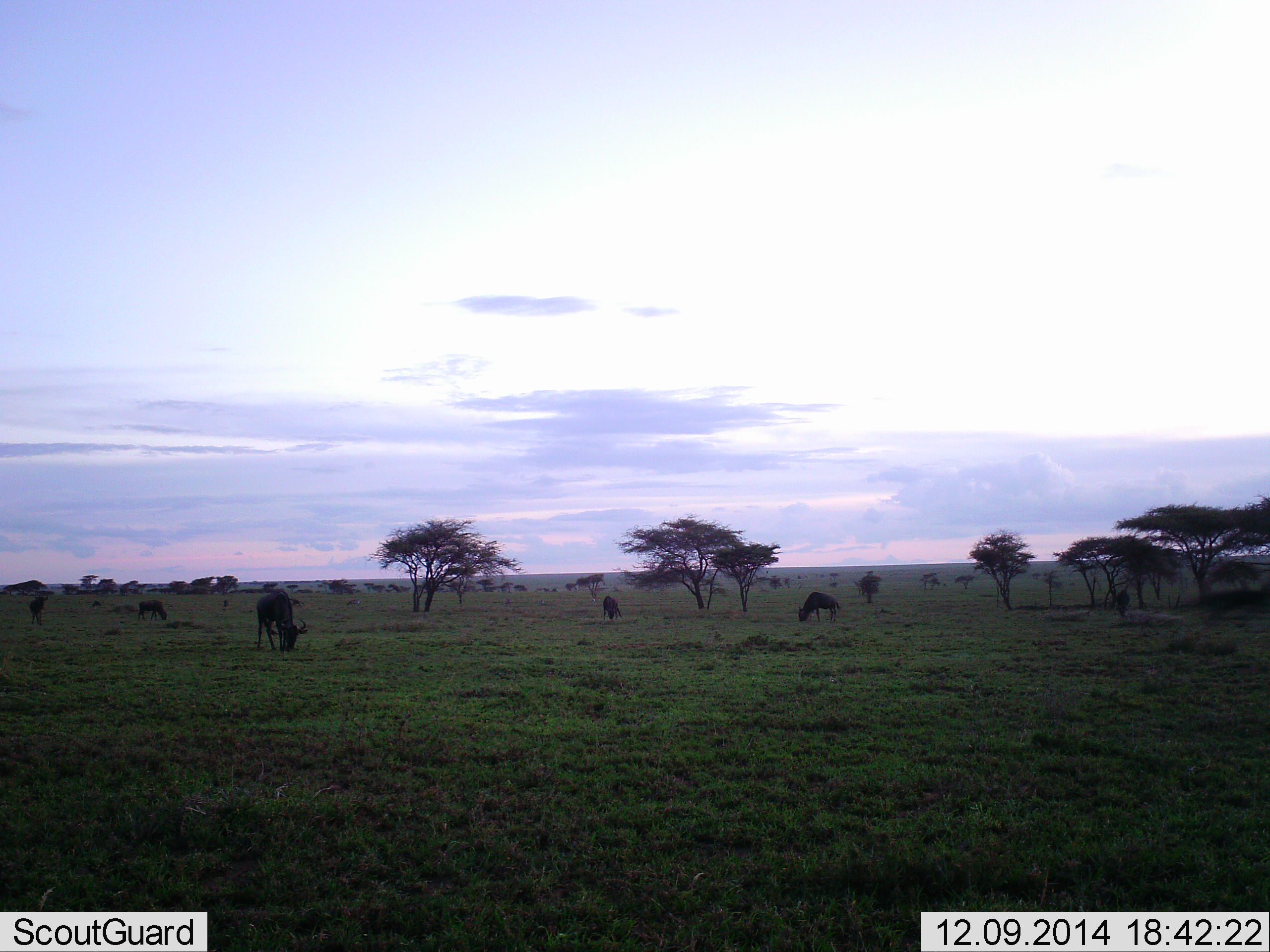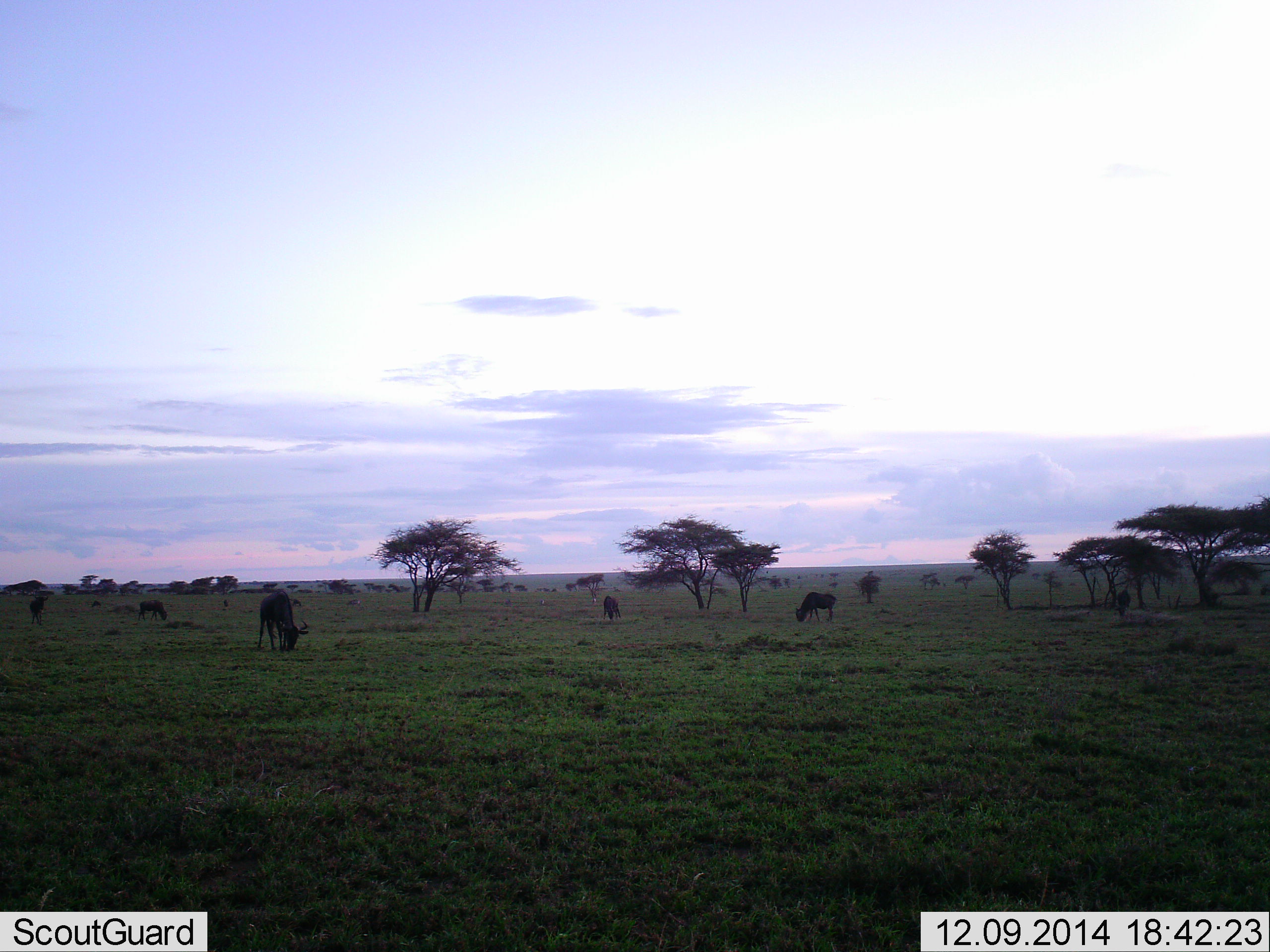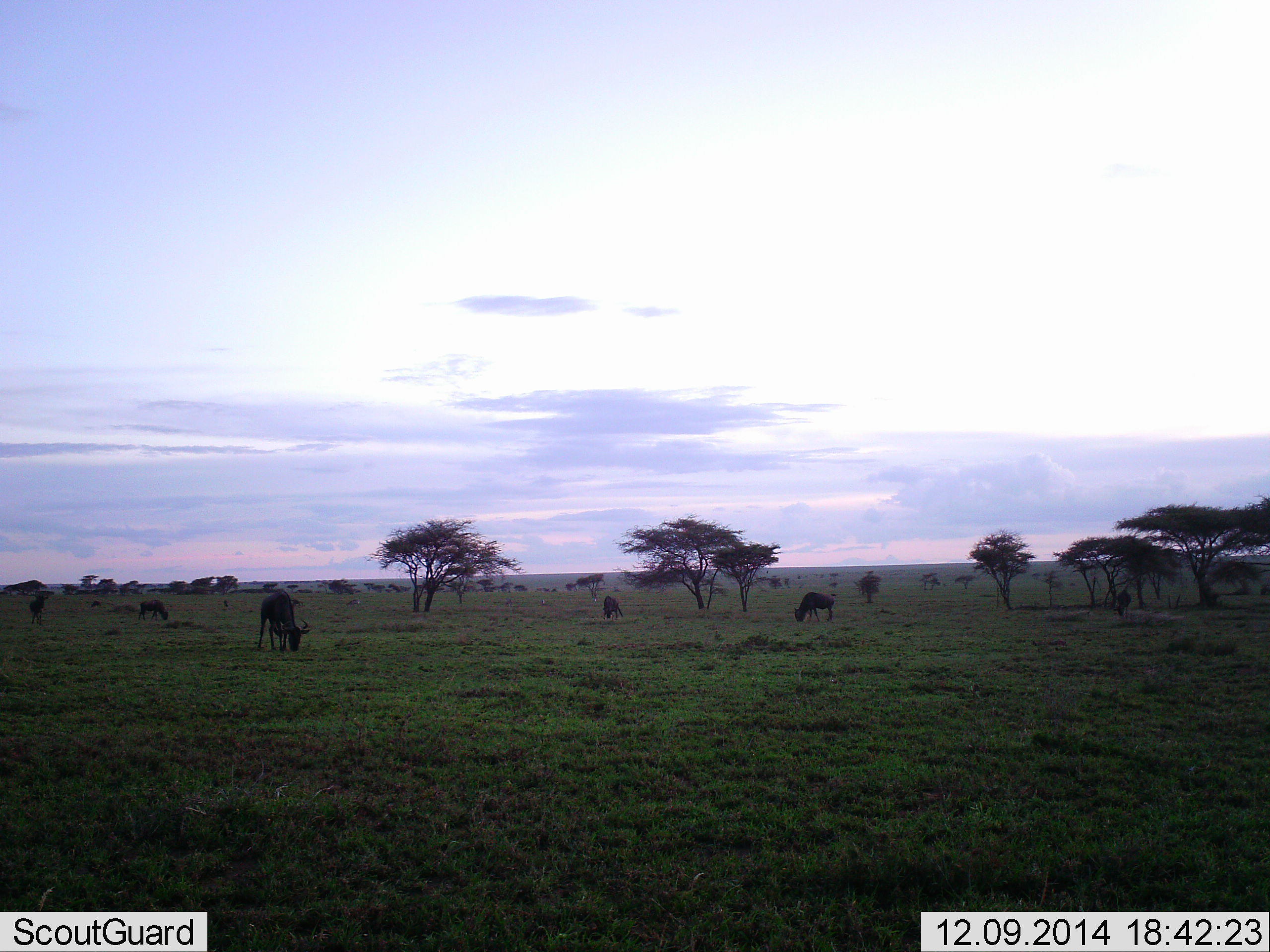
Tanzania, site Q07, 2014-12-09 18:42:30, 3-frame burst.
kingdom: Animalia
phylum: Chordata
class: Mammalia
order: Artiodactyla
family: Bovidae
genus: Connochaetes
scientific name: Connochaetes taurinus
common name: blue wildebeest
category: wildebeest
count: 5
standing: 45%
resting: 0%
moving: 18%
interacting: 9%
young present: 0%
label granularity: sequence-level